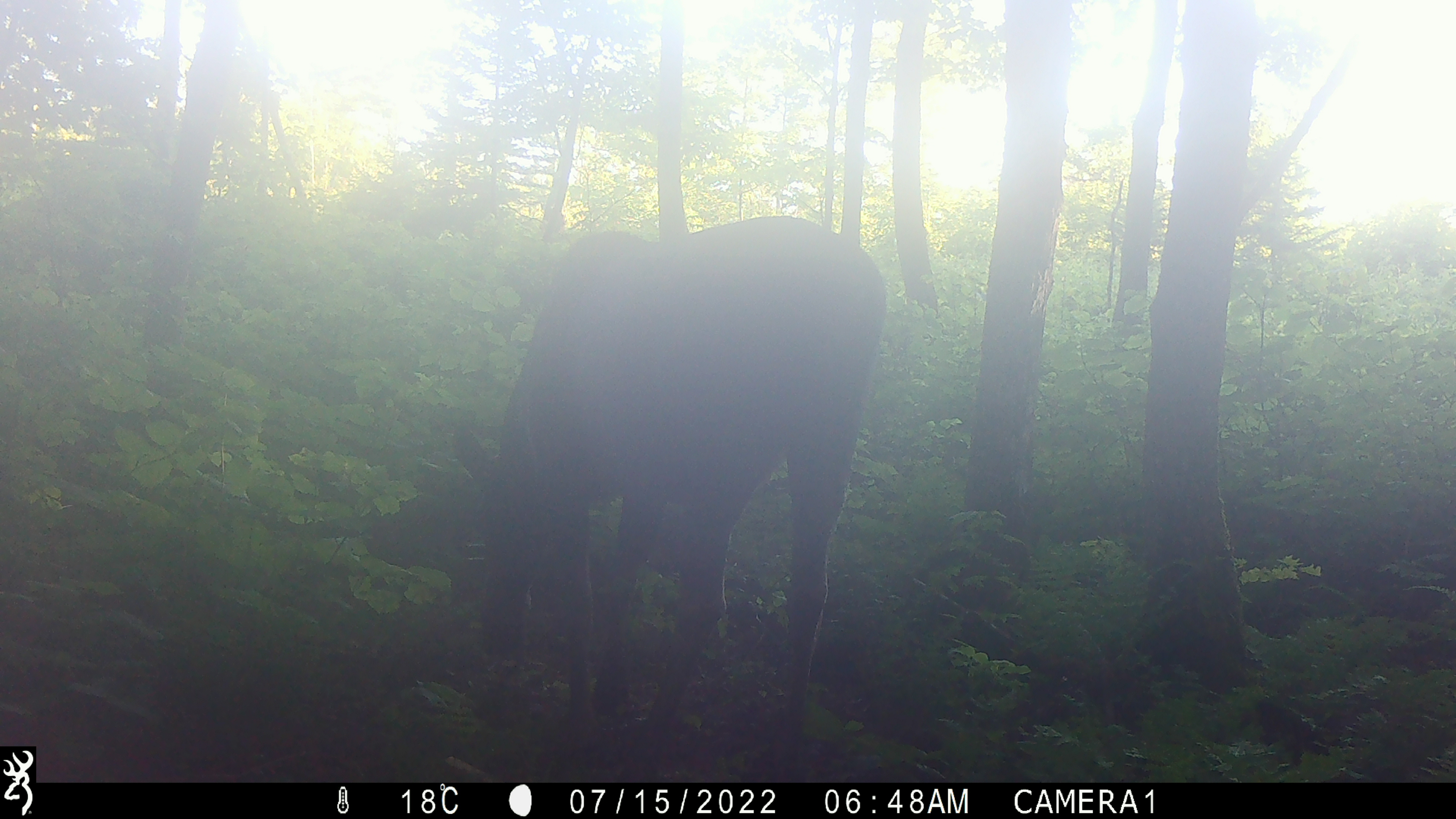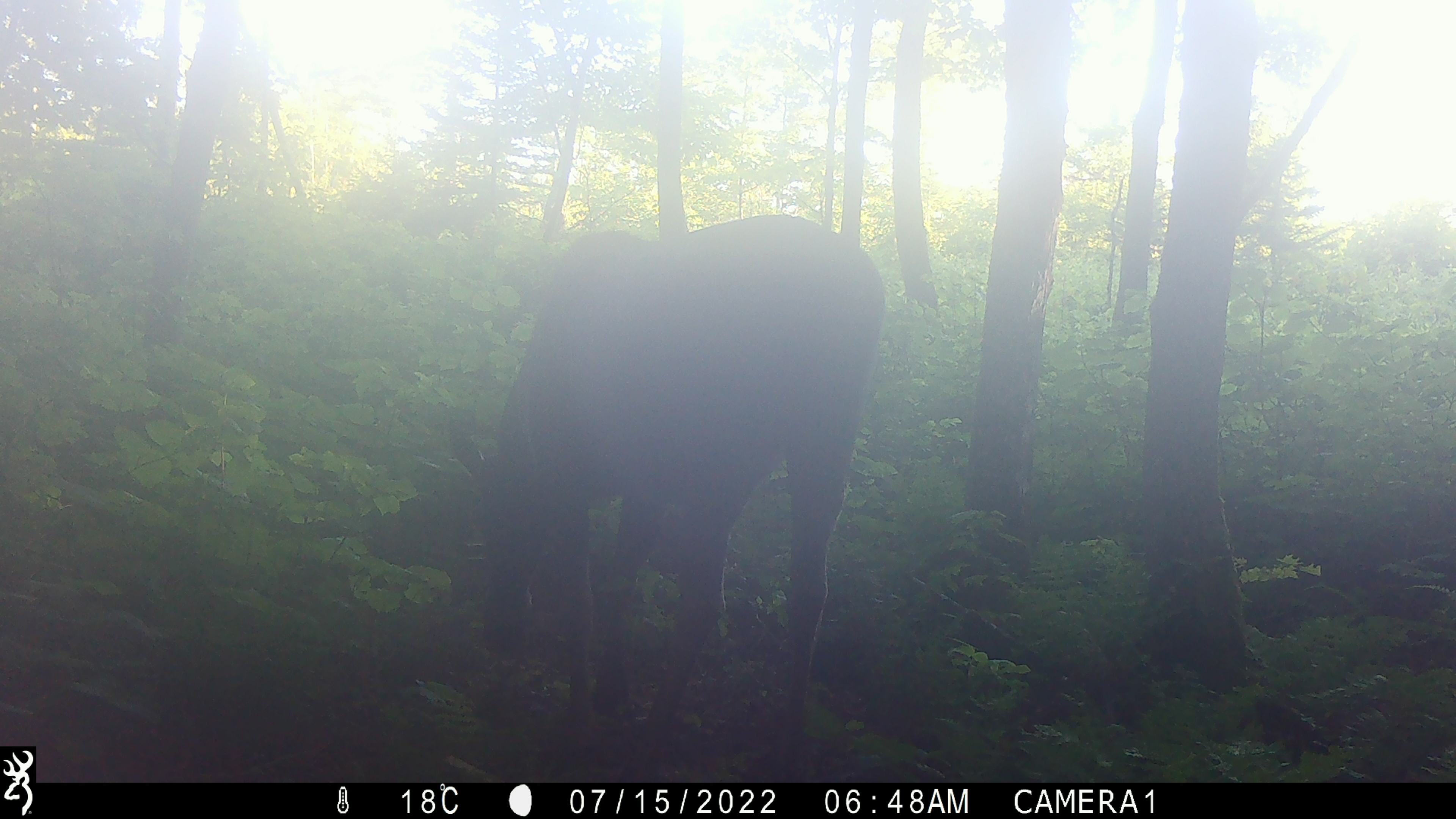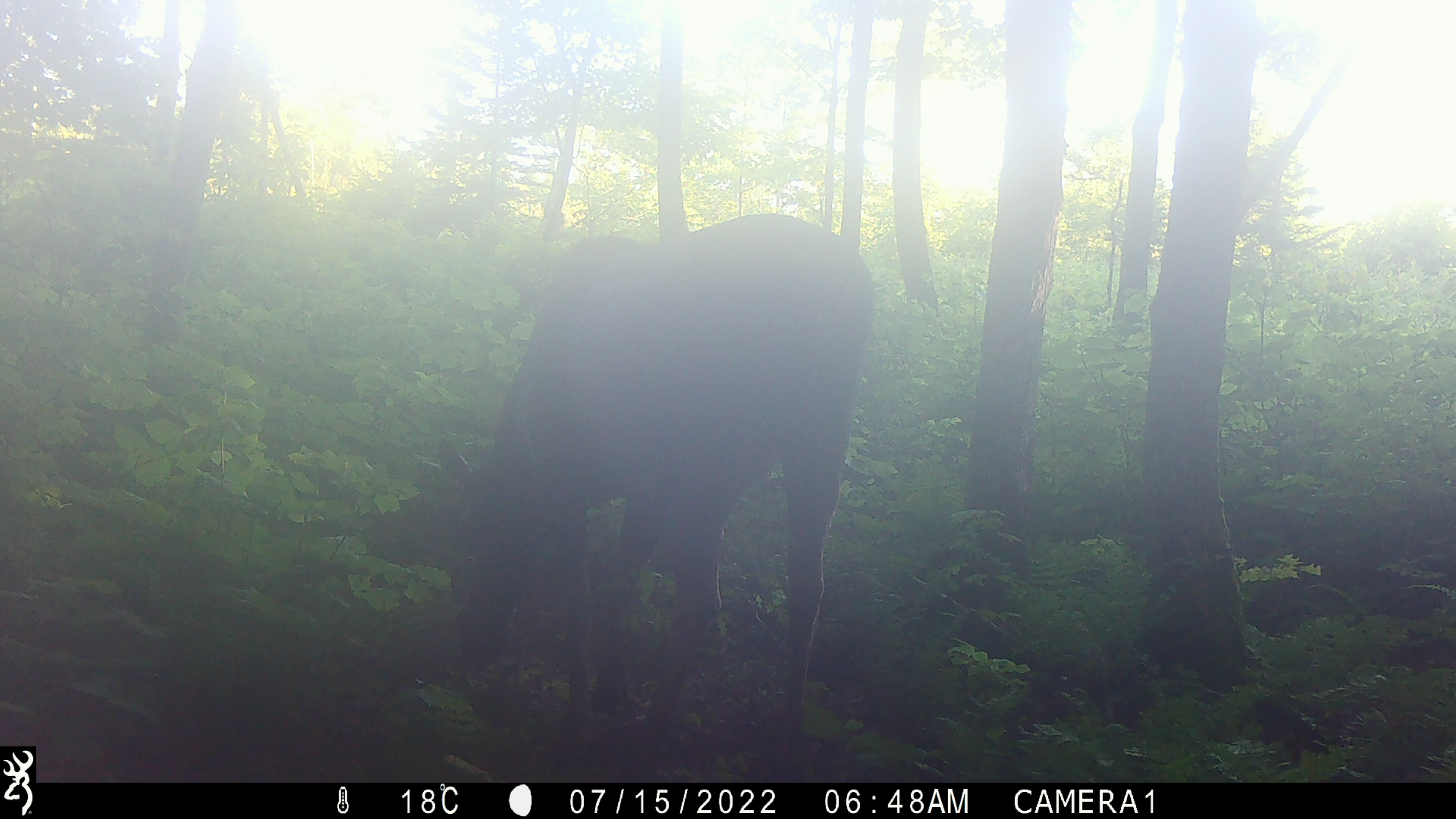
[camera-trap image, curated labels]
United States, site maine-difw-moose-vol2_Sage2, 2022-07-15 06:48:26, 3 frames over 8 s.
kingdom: Animalia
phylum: Chordata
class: Mammalia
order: Artiodactyla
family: Cervidae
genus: Alces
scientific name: Alces alces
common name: moose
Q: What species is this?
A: Moose (Alces alces).